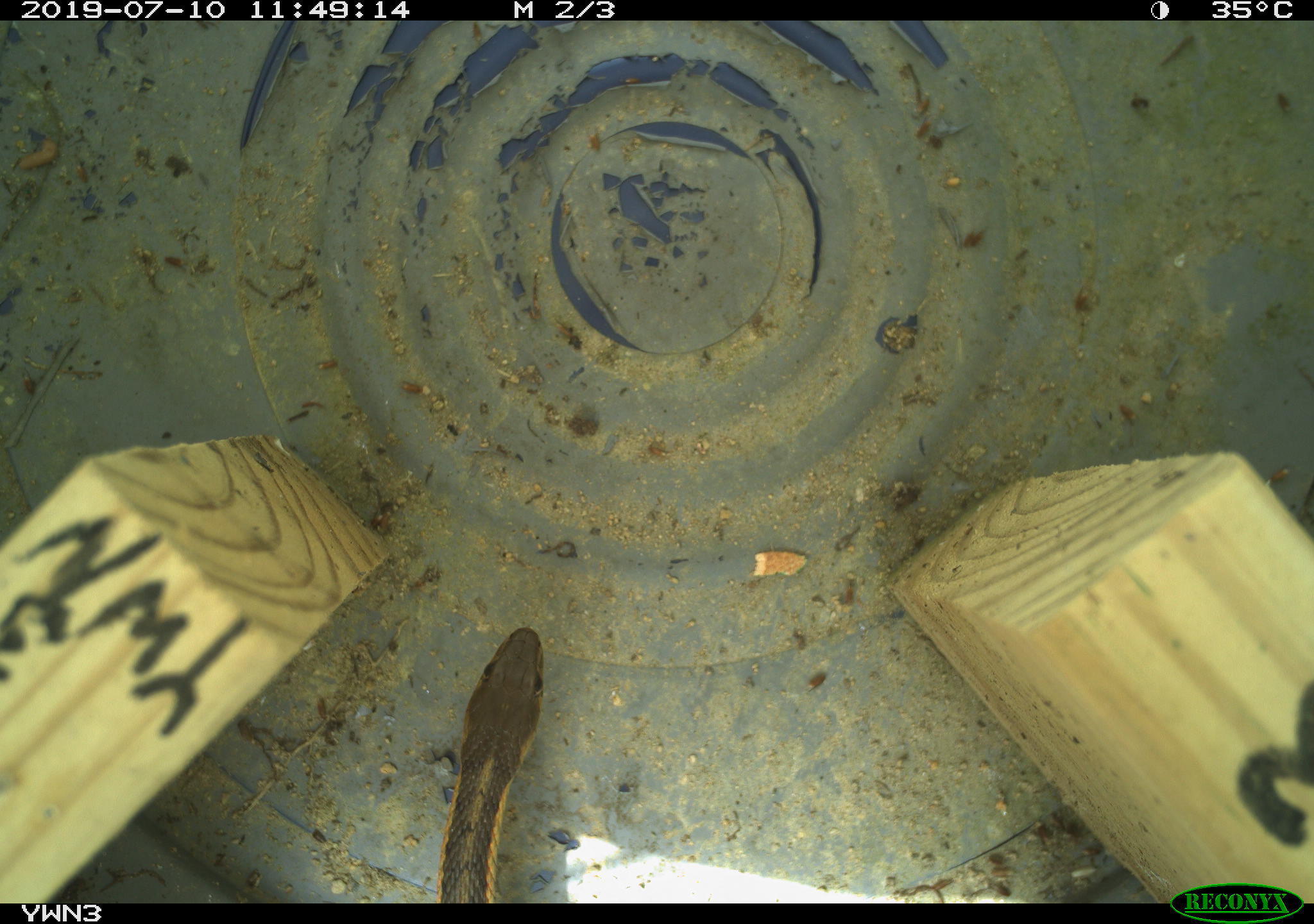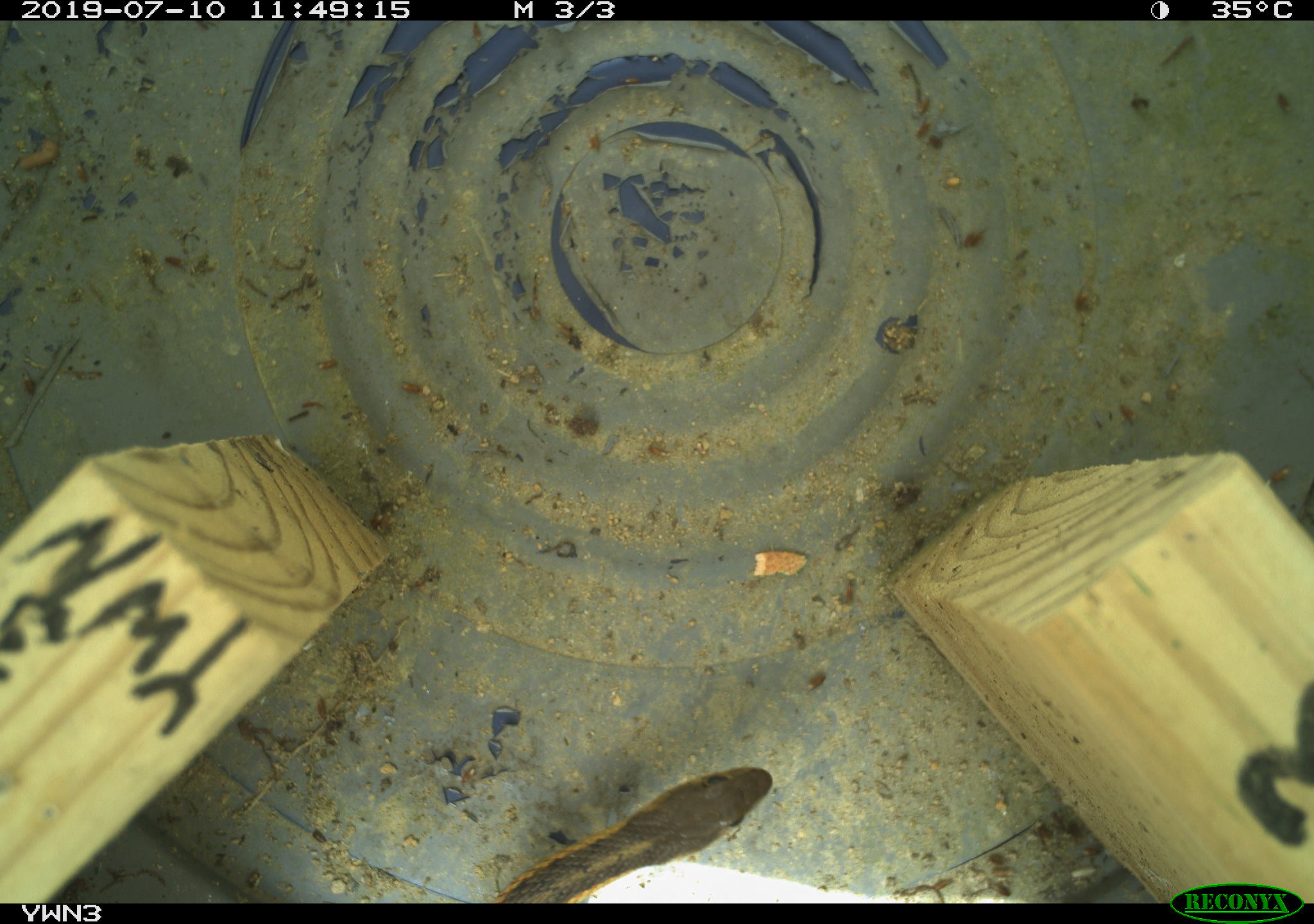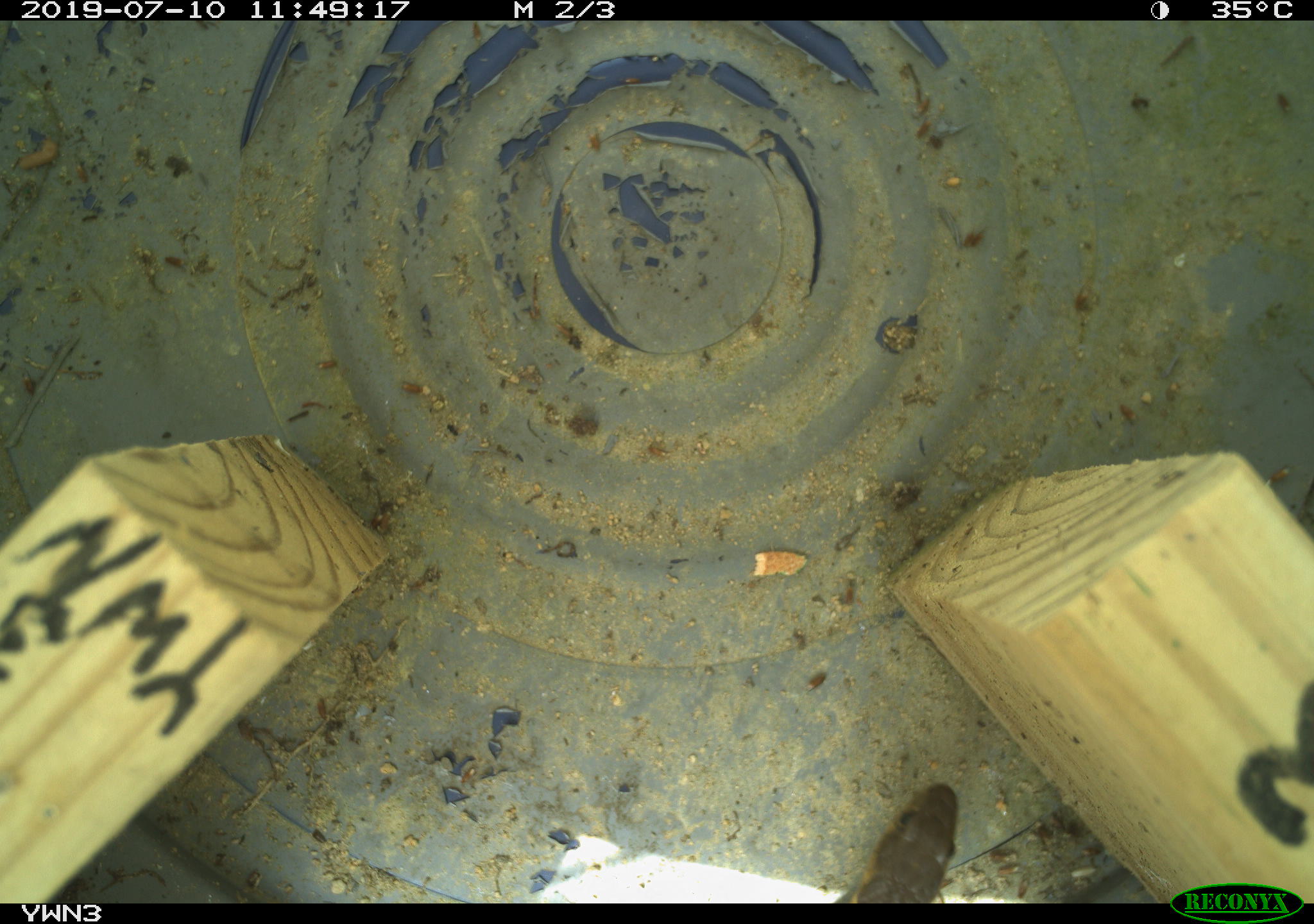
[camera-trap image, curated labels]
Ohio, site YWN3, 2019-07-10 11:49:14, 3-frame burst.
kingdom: Animalia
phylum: Chordata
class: Reptilia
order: Squamata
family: Colubridae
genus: Thamnophis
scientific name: Thamnophis sirtalis sirtalis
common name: eastern gartersnake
Eastern gartersnake (Thamnophis sirtalis sirtalis).